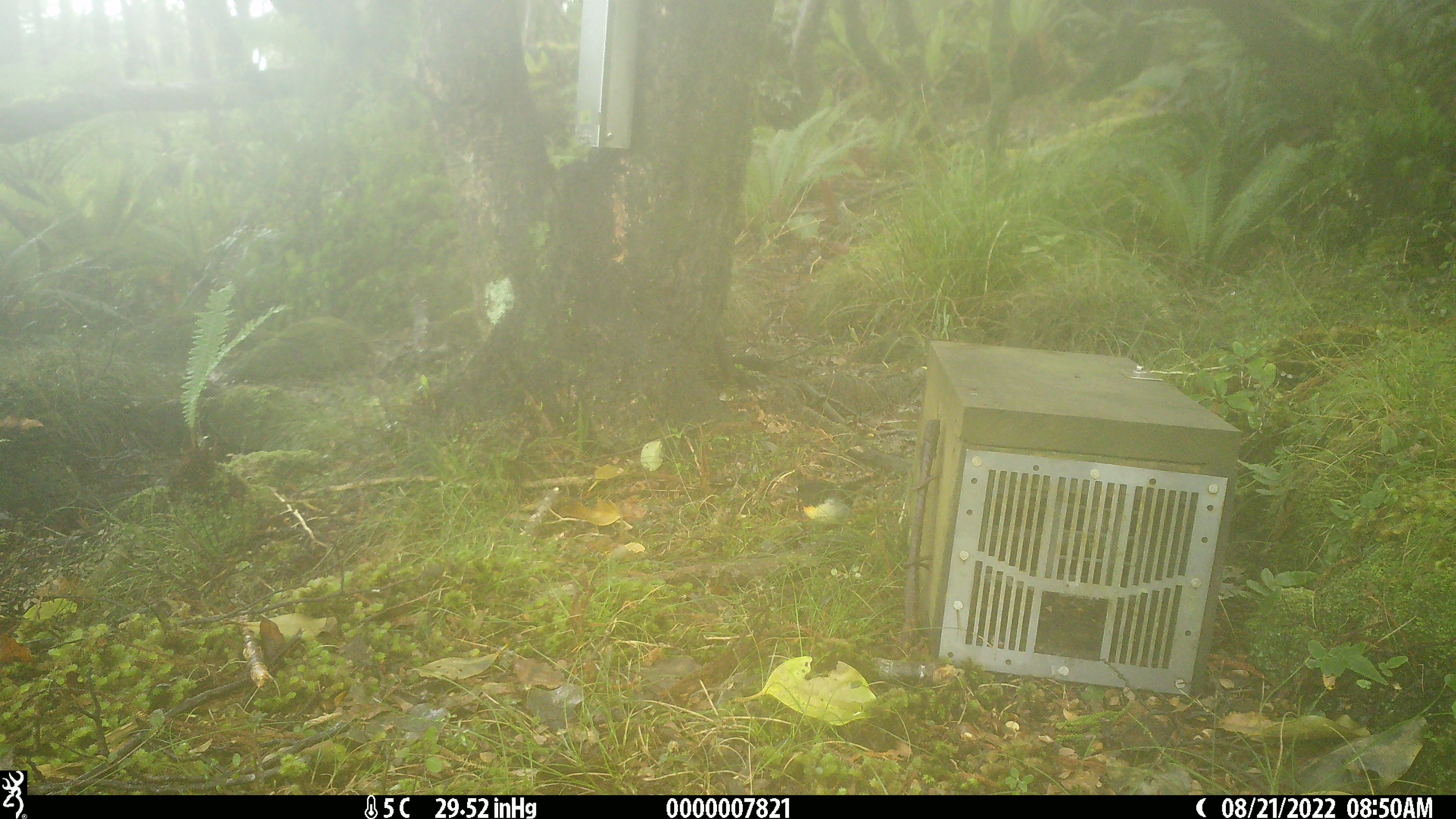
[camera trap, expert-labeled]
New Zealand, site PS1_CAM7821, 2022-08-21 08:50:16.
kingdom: Animalia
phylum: Chordata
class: Aves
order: Passeriformes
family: Petroicidae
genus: Petroica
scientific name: Petroica macrocephala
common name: tomtit